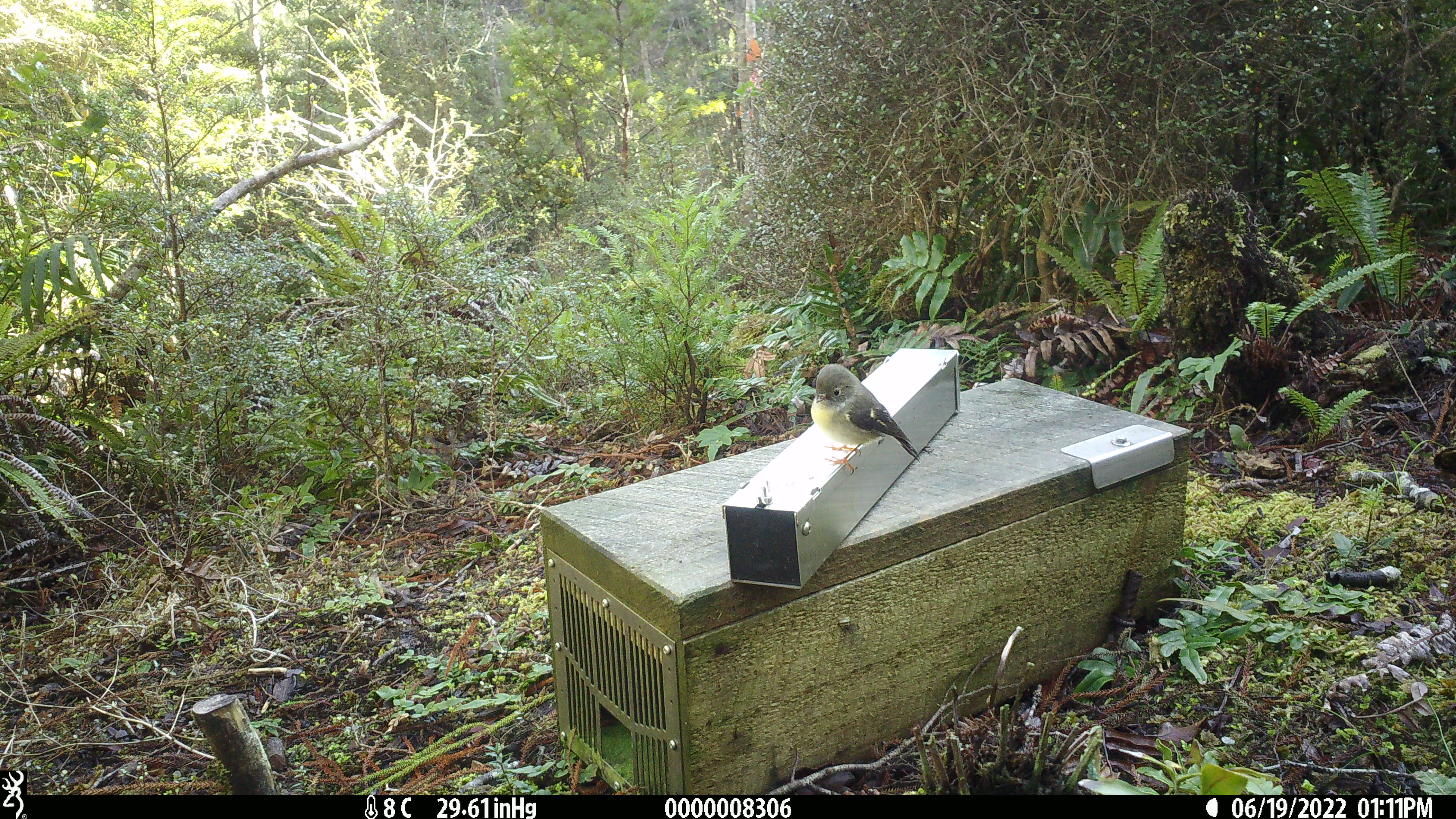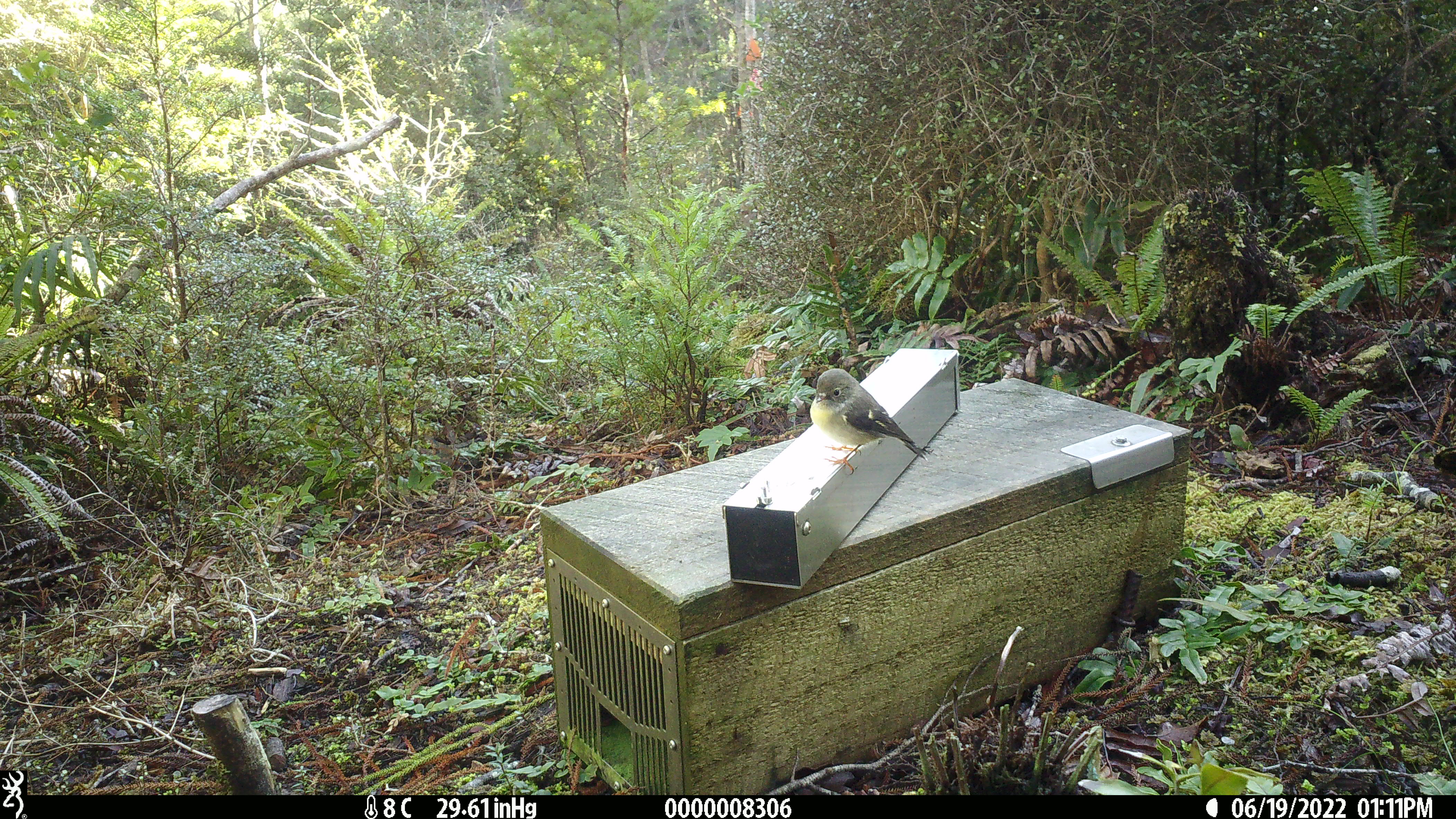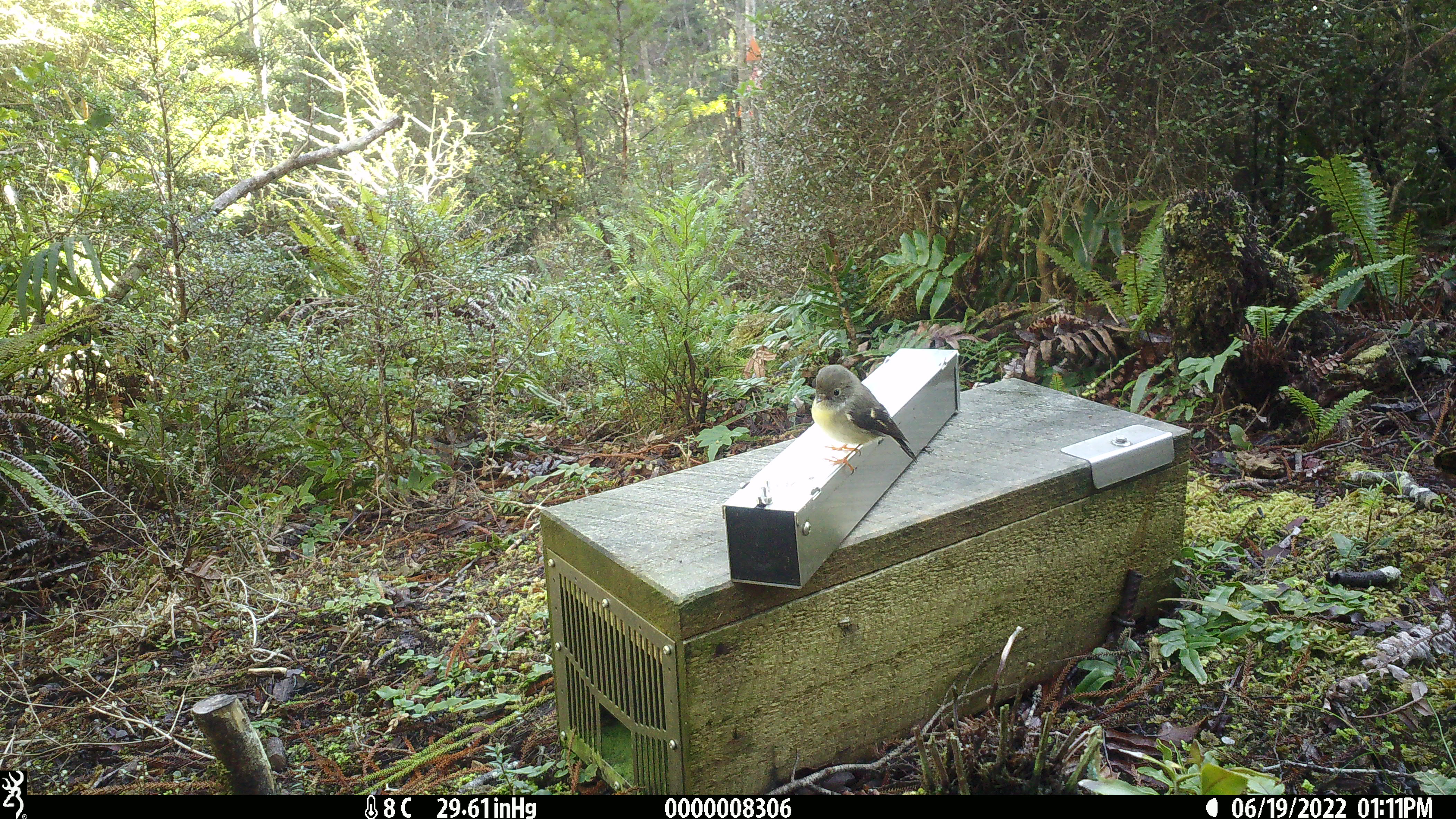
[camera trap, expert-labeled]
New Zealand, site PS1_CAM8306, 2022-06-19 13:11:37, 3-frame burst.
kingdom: Animalia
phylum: Chordata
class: Aves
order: Passeriformes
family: Petroicidae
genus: Petroica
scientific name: Petroica macrocephala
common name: tomtit